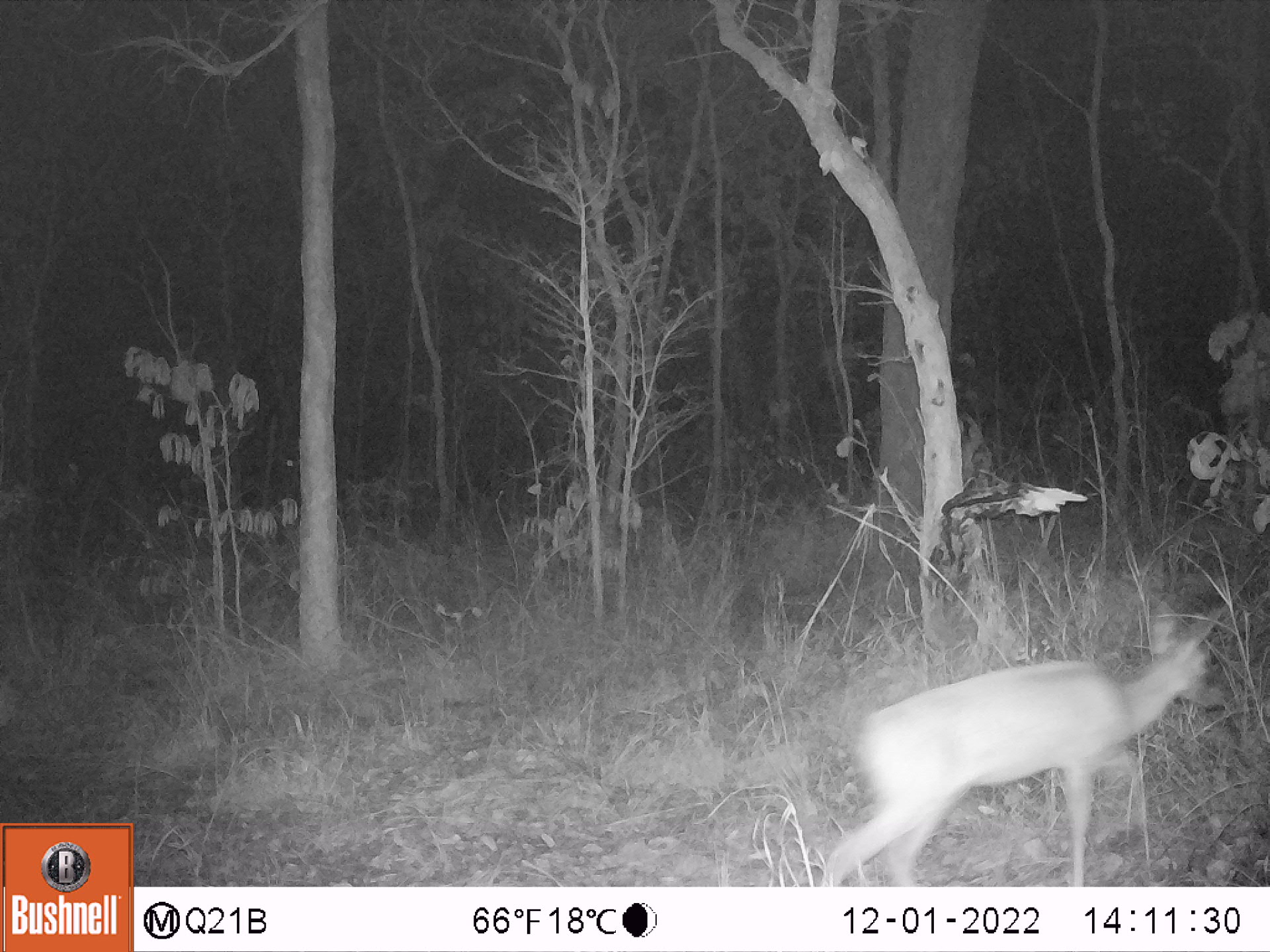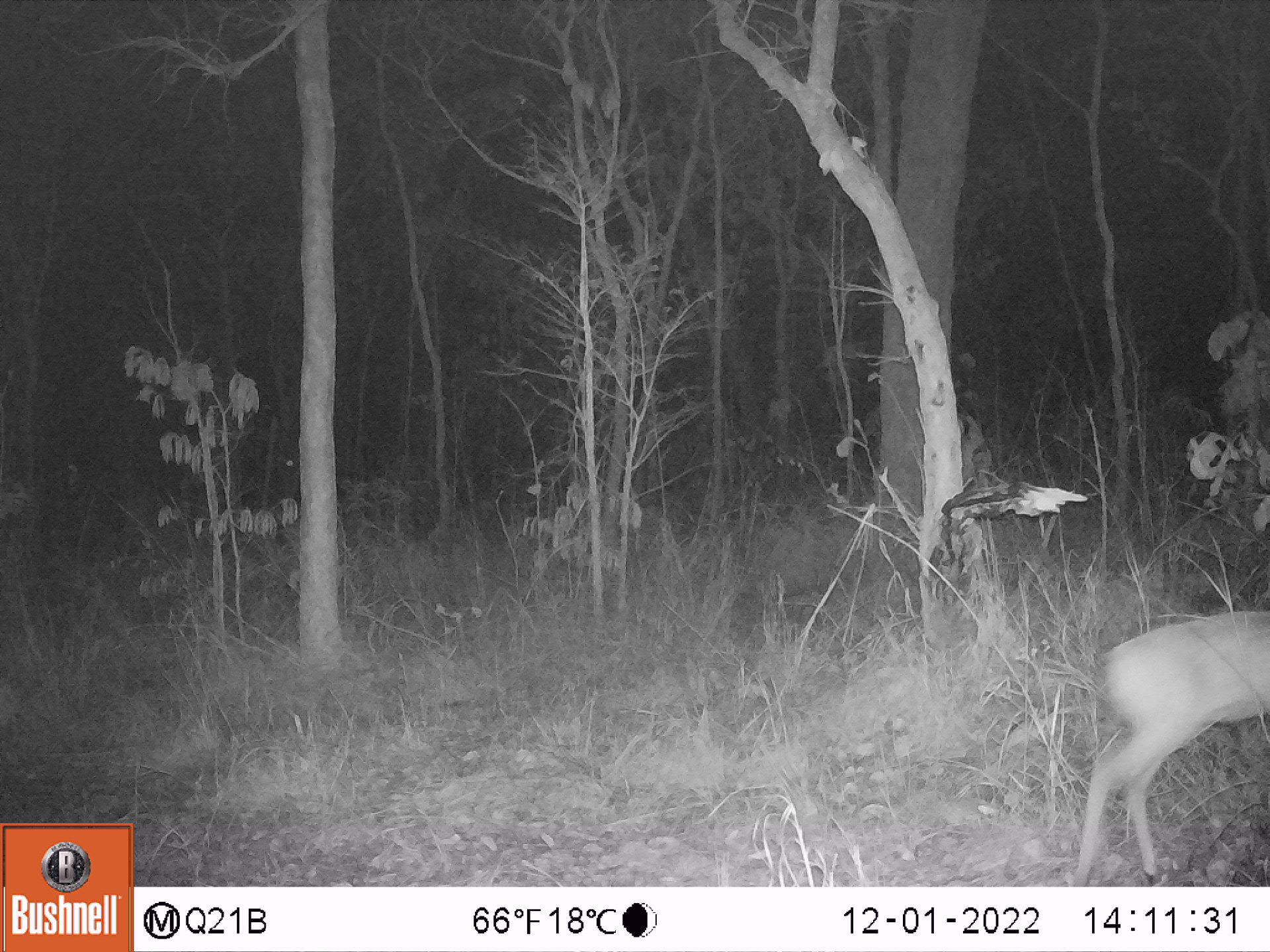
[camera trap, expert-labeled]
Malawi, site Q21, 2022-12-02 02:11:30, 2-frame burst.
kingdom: Animalia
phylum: Chordata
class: Mammalia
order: Artiodactyla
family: Bovidae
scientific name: Antilopinae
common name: small antelope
Small antelope (Antilopinae), count 1.